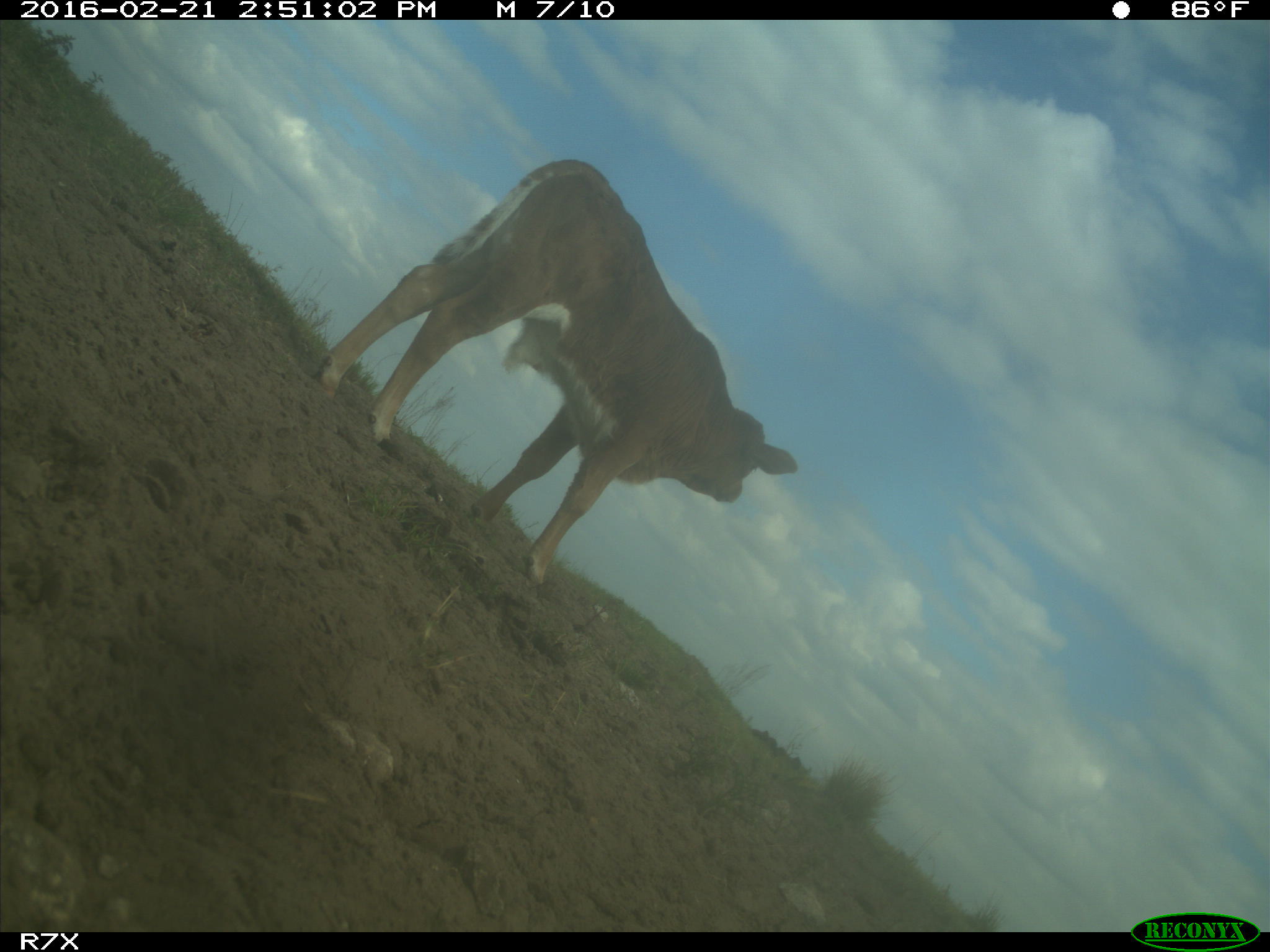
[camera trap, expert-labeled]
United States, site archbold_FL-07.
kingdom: Animalia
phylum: Chordata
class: Mammalia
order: Artiodactyla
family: Bovidae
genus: Bos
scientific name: Bos taurus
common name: domestic cow